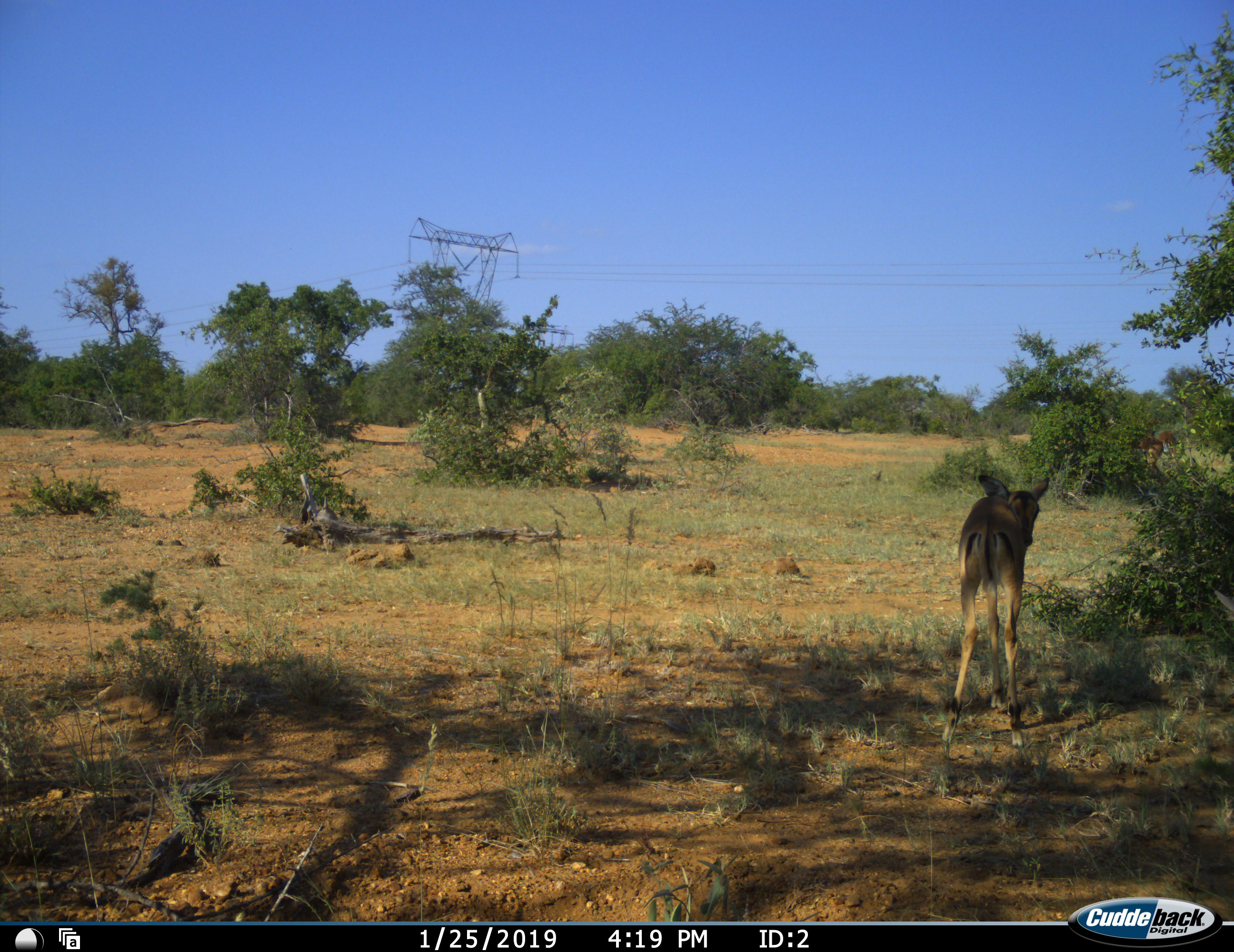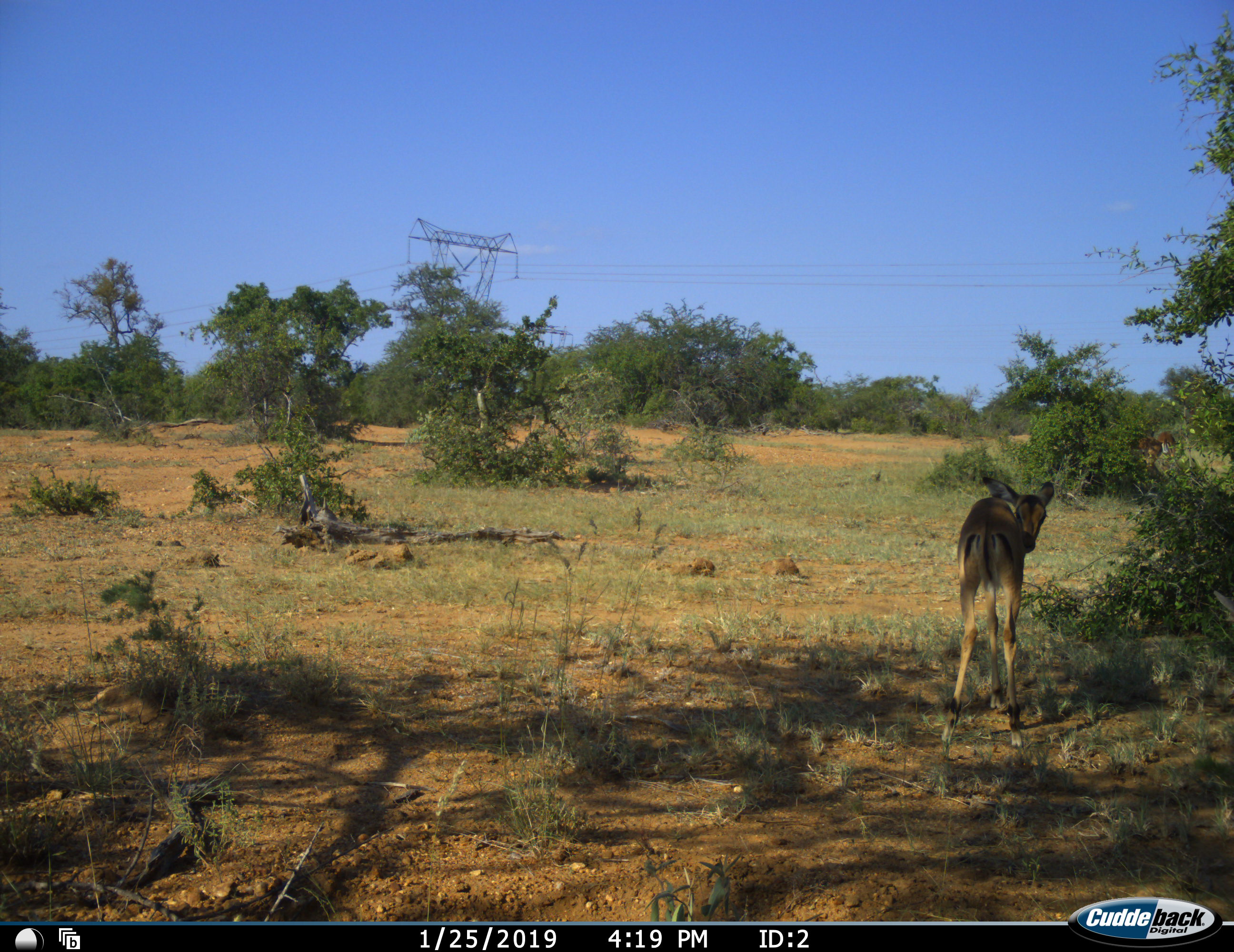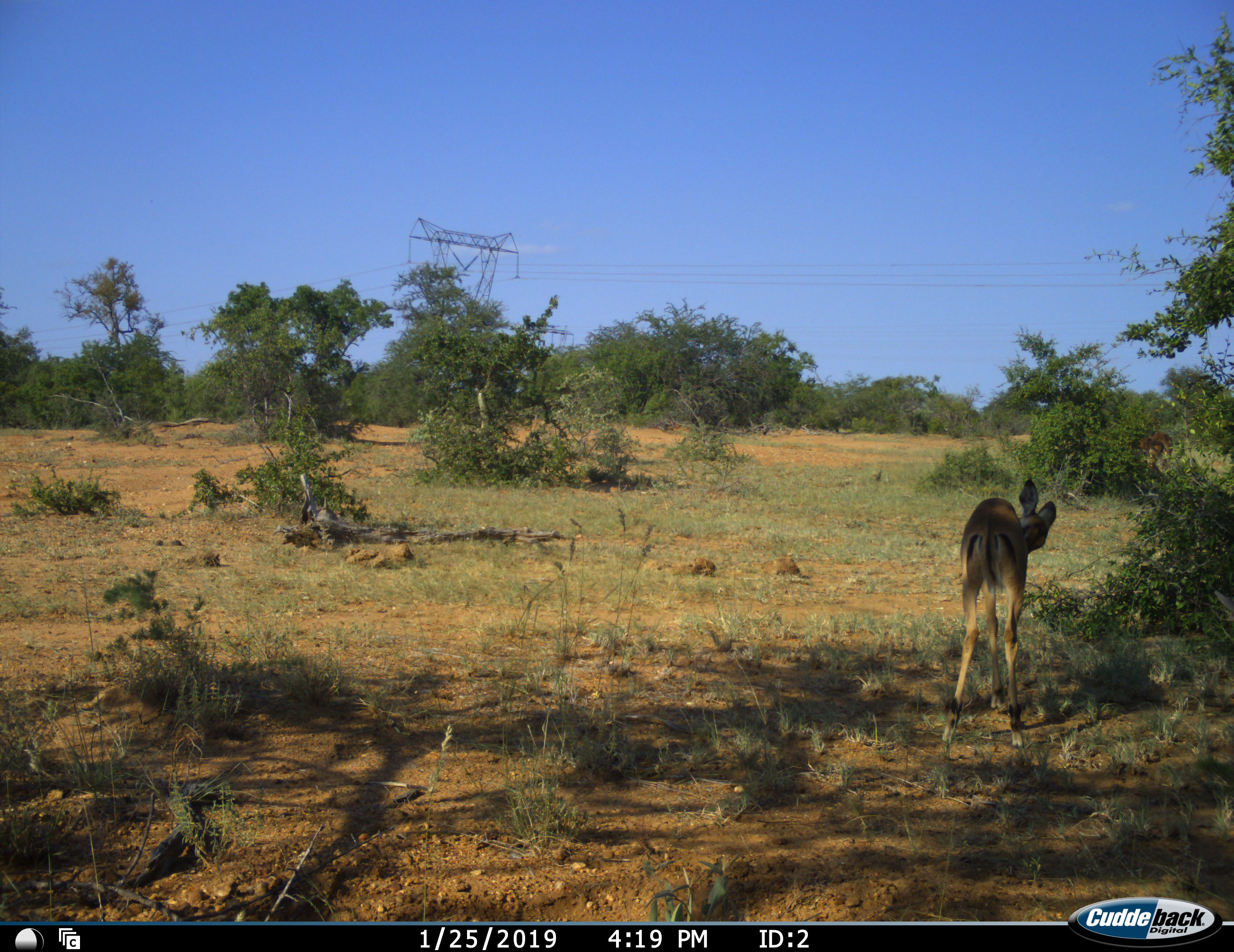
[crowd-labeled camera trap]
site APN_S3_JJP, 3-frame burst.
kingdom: Animalia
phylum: Chordata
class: Mammalia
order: Artiodactyla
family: Bovidae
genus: Aepyceros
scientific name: Aepyceros melampus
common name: impala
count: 1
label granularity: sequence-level